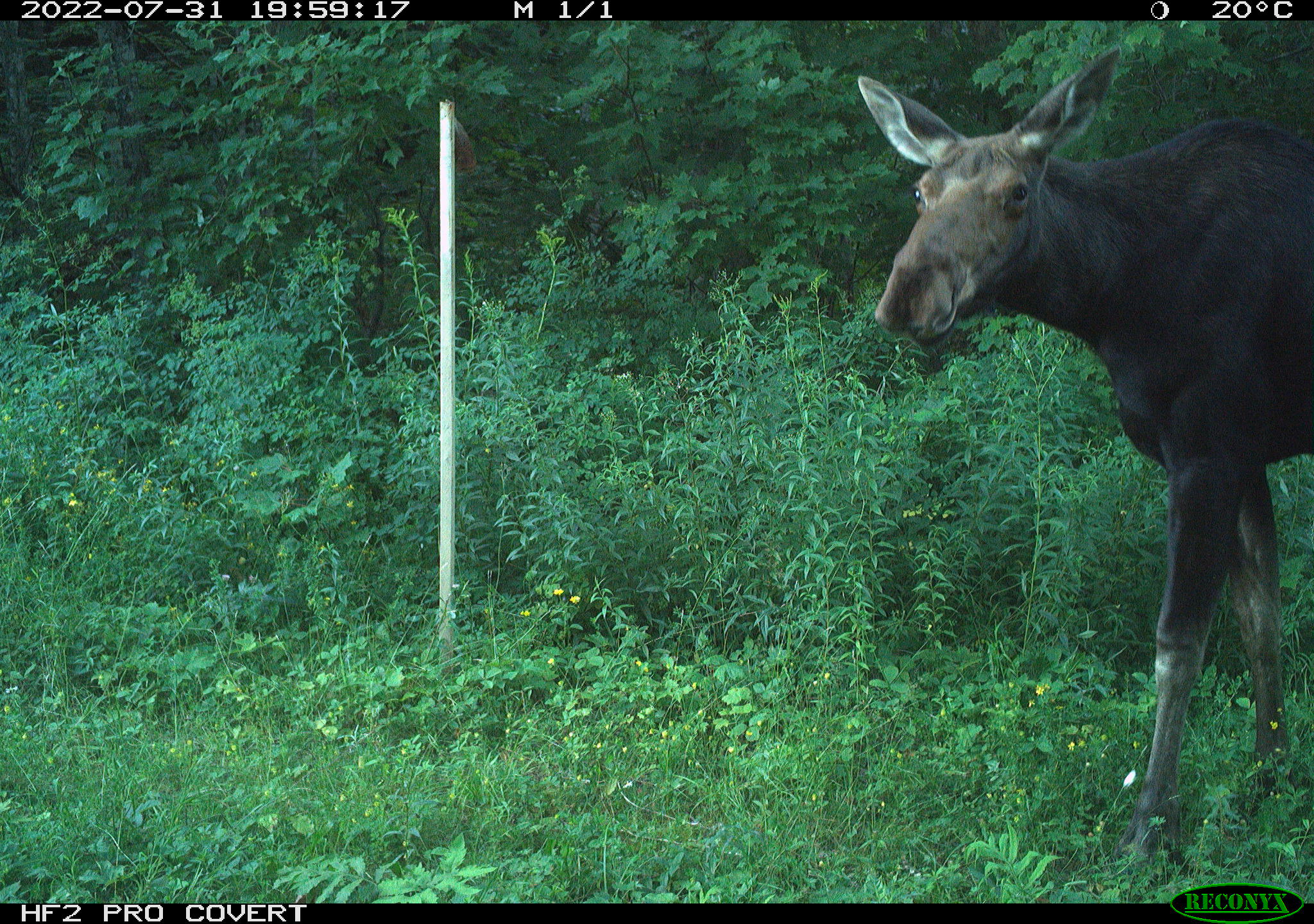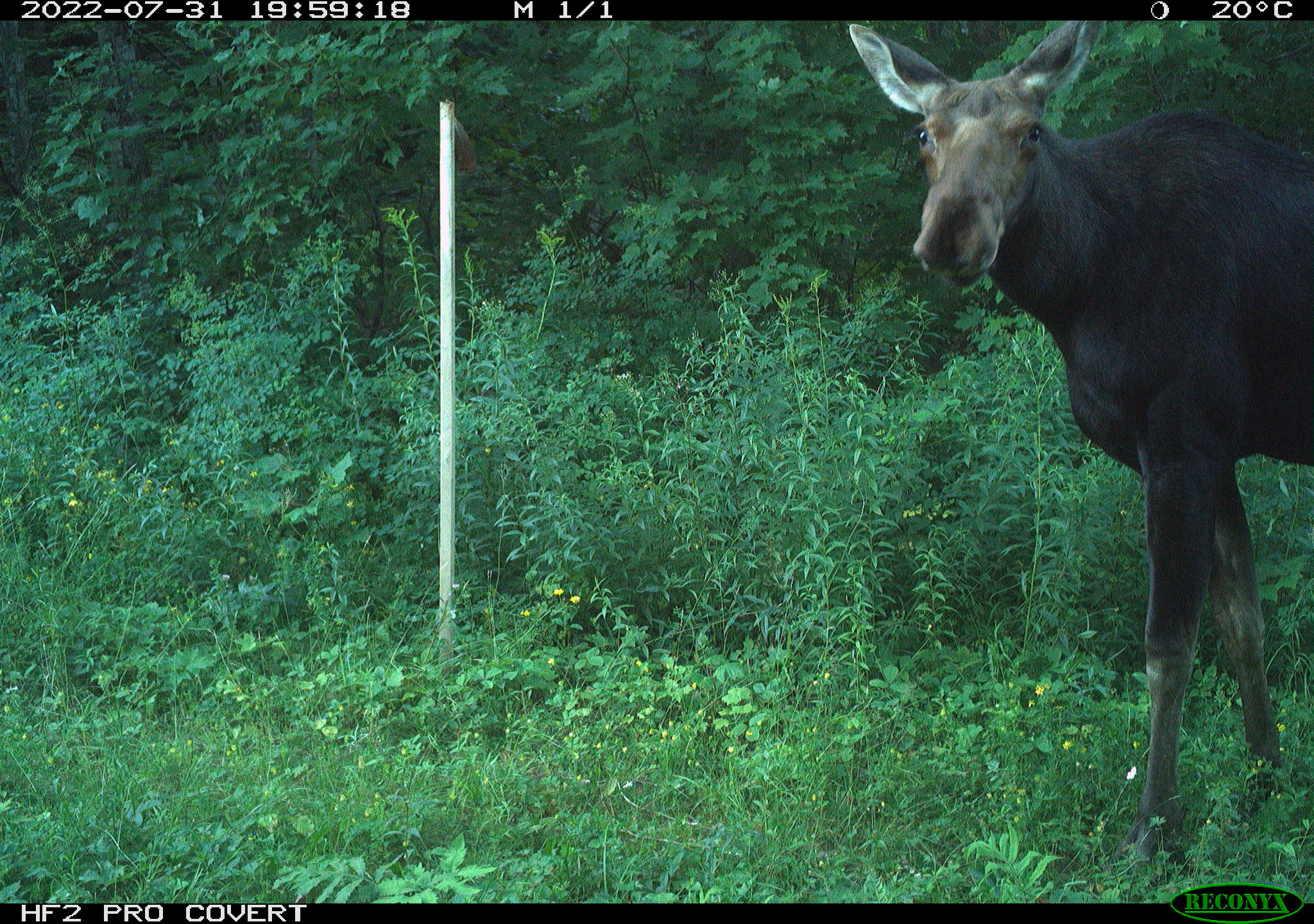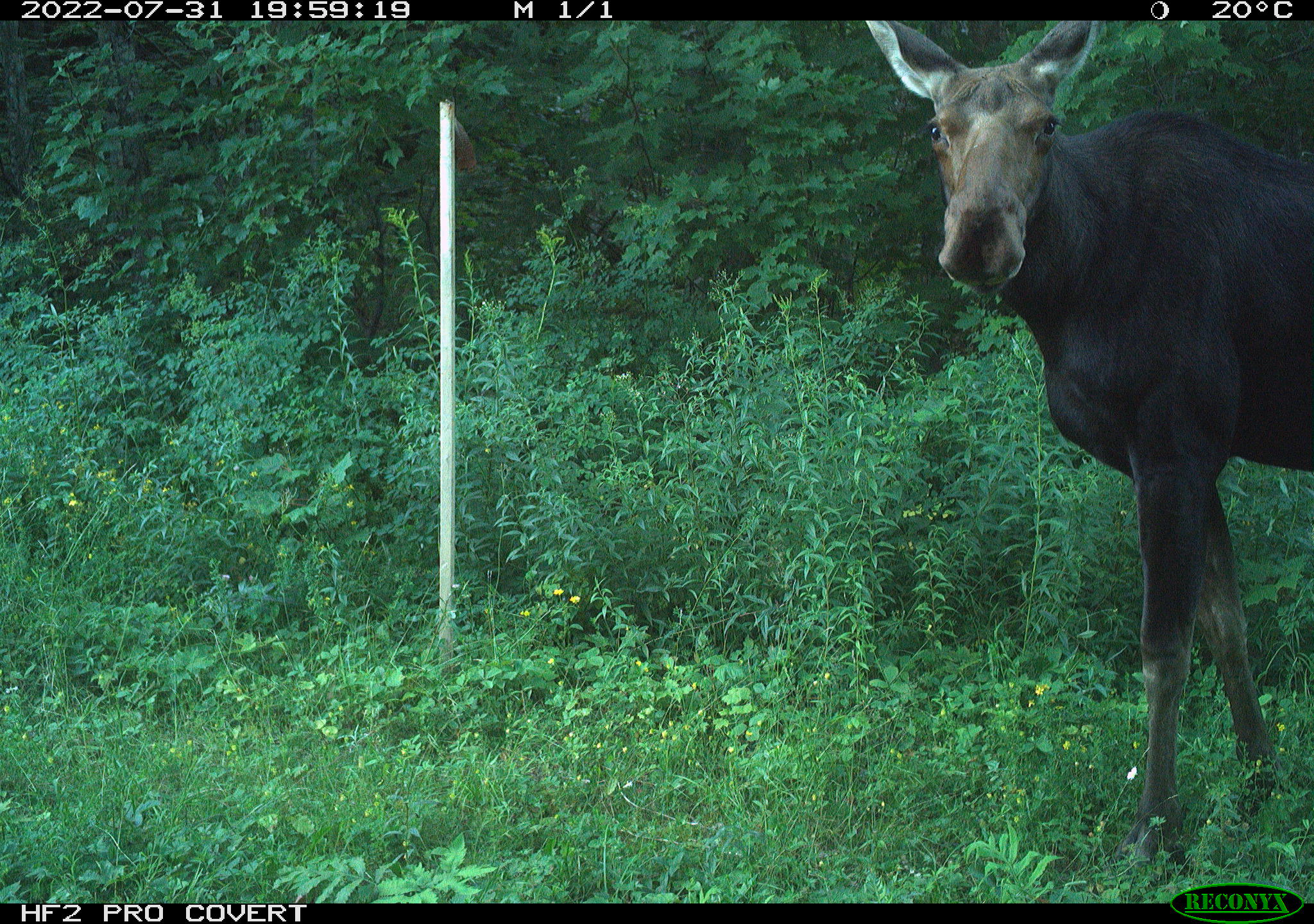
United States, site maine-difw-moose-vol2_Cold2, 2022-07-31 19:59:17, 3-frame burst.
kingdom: Animalia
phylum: Chordata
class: Mammalia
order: Artiodactyla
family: Cervidae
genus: Alces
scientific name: Alces alces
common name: moose